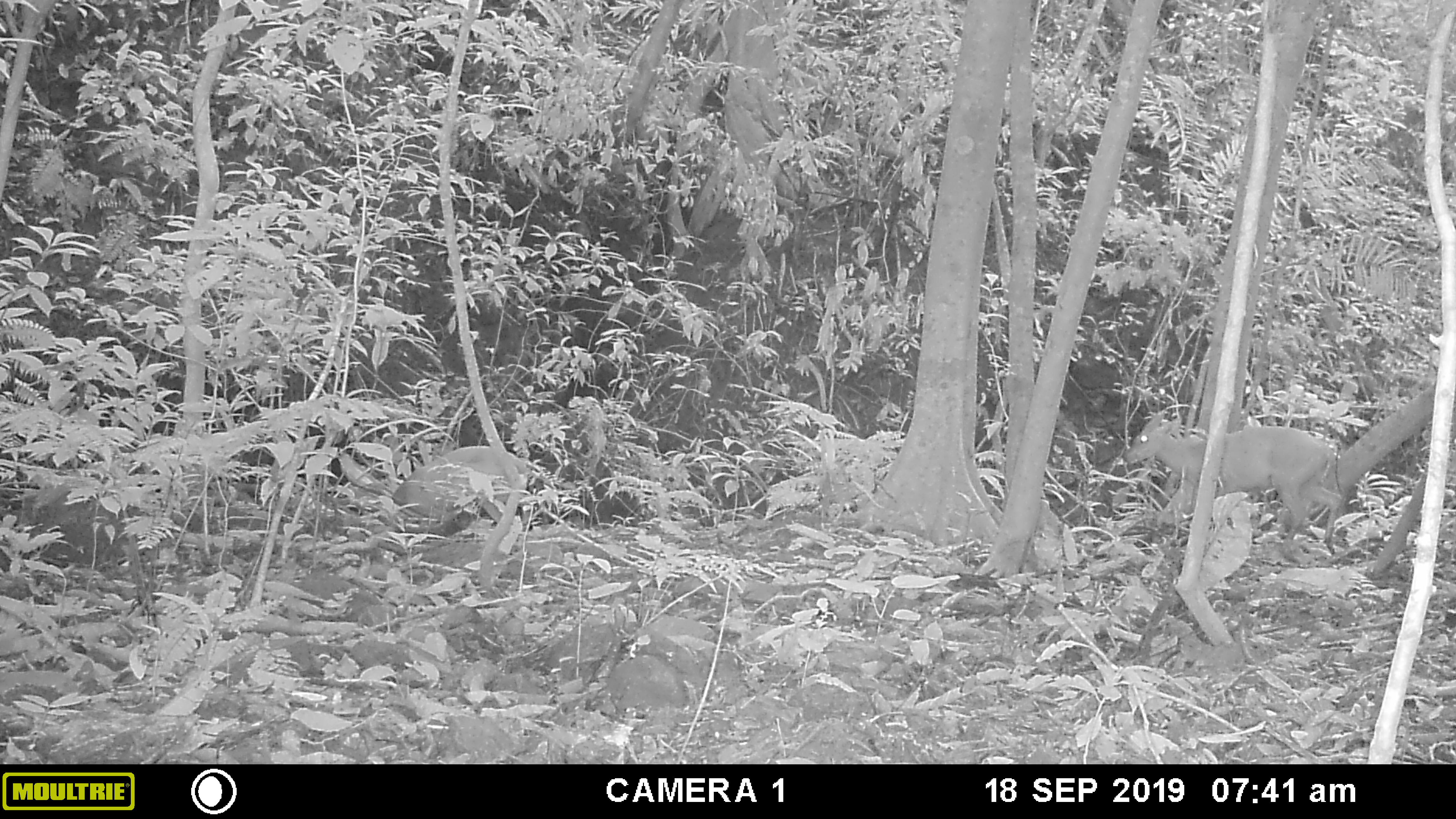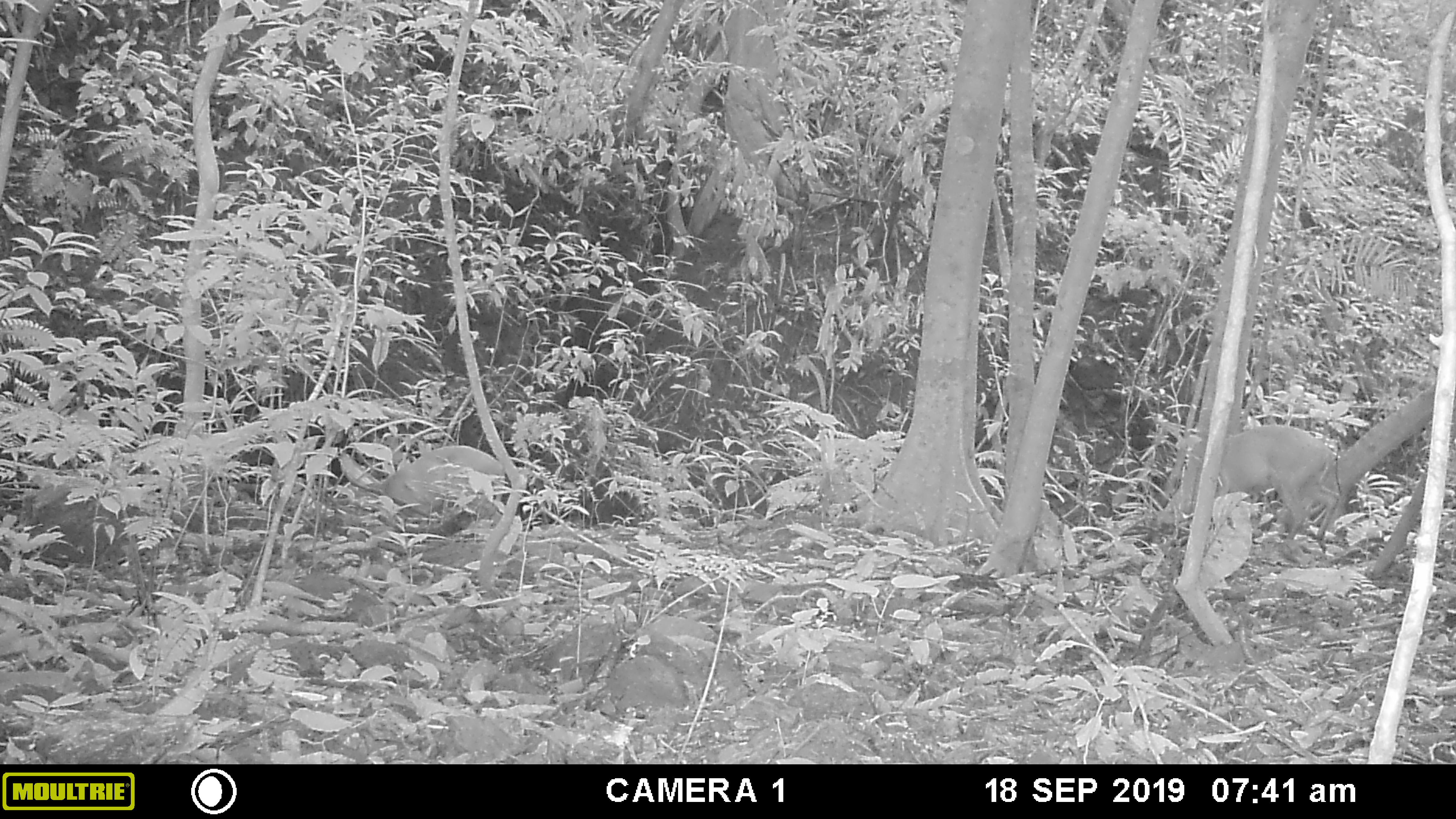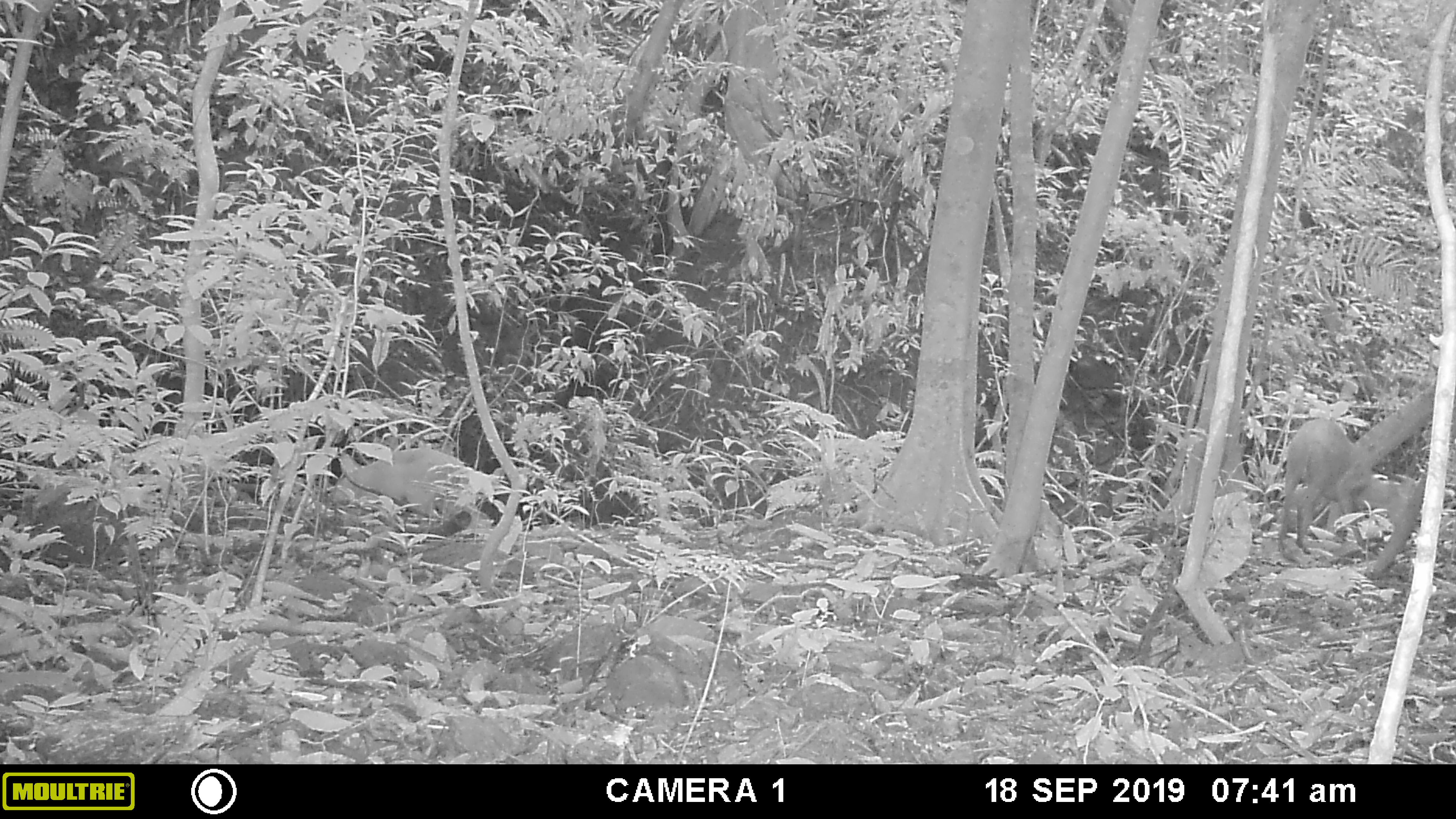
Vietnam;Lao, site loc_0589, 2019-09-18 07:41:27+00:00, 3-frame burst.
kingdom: Animalia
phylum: Chordata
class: Mammalia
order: Artiodactyla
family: Cervidae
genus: Muntiacus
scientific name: Muntiacus muntjak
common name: red muntjac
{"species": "red muntjac (Muntiacus muntjak)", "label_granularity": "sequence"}